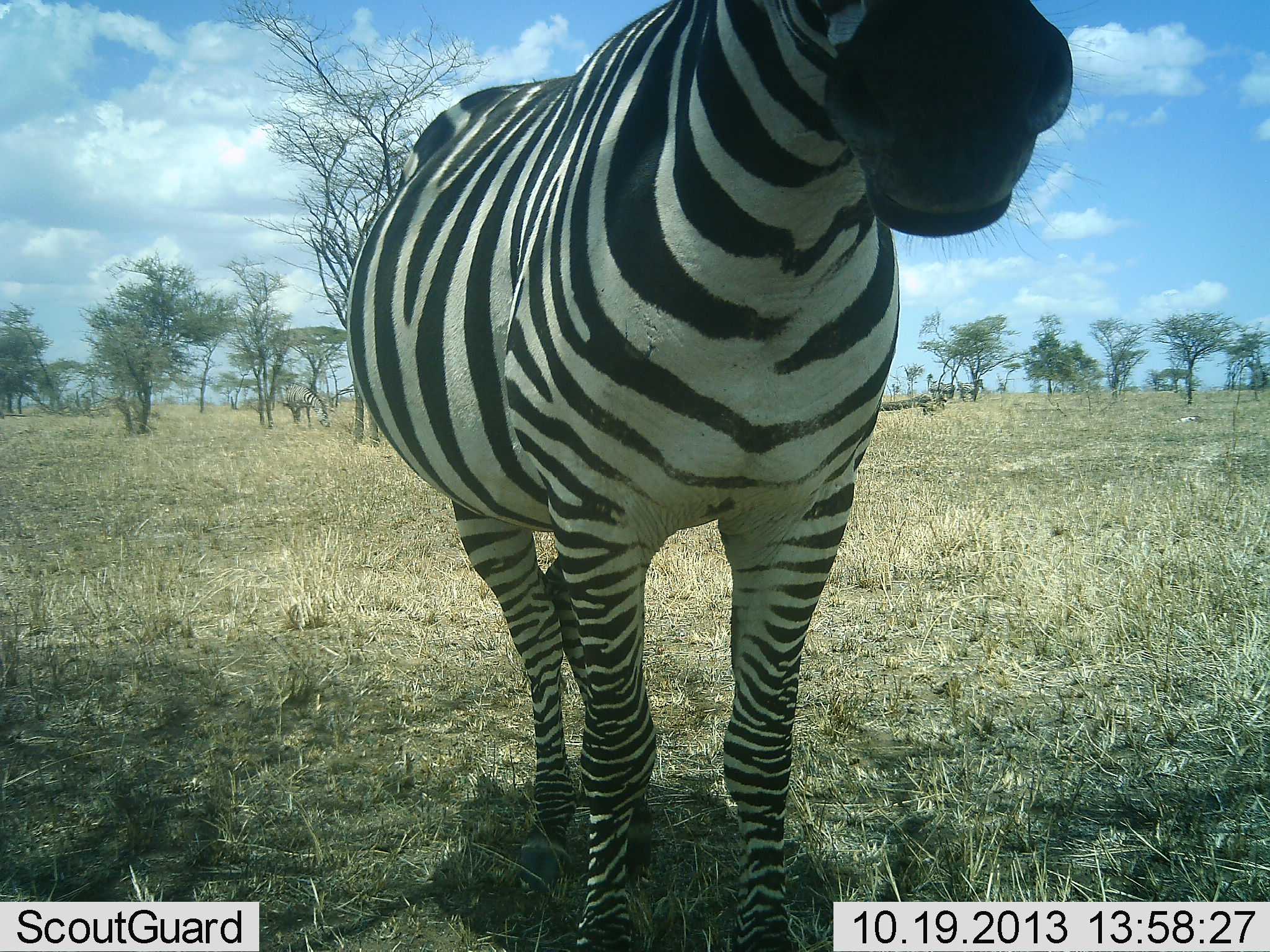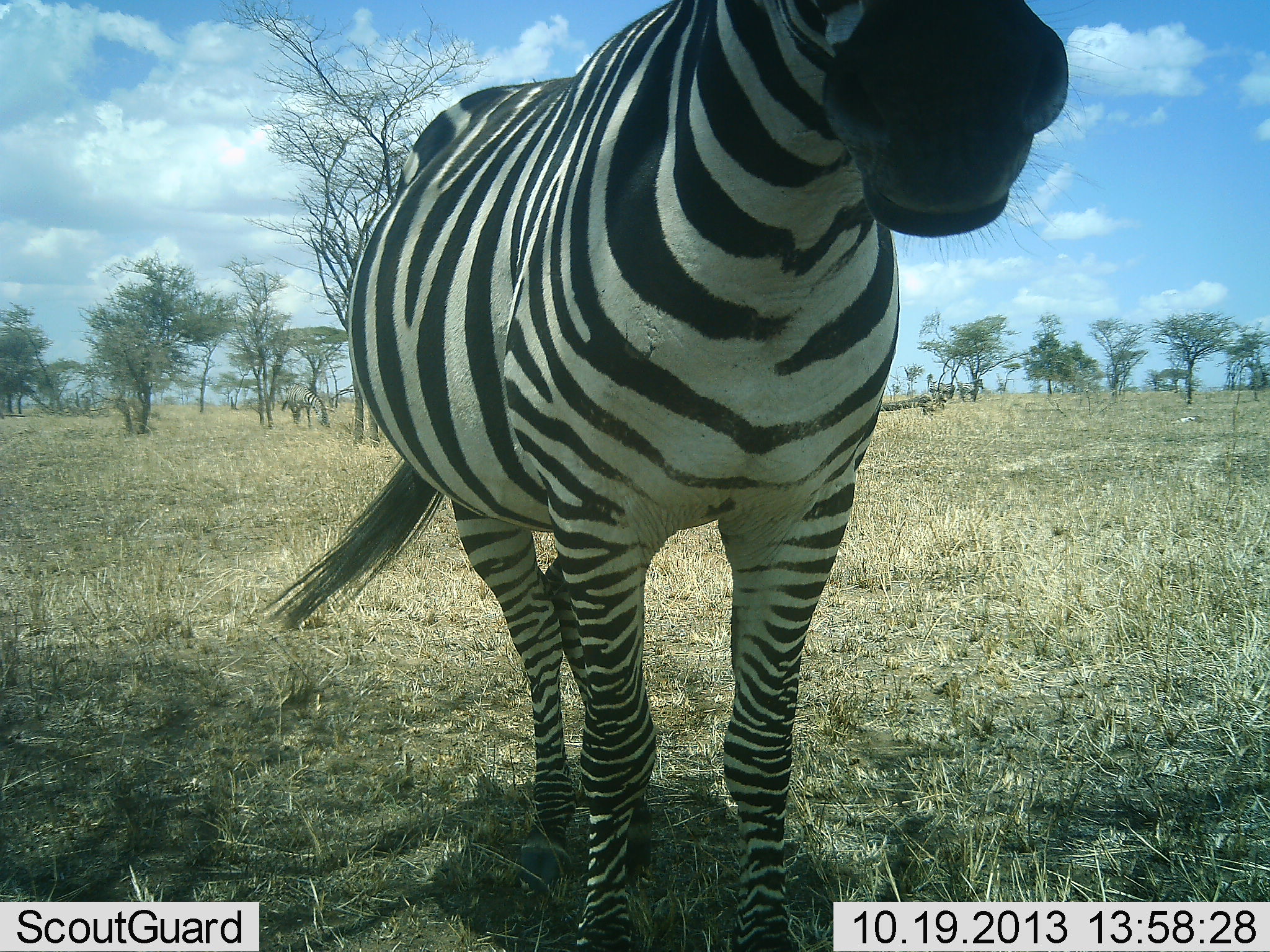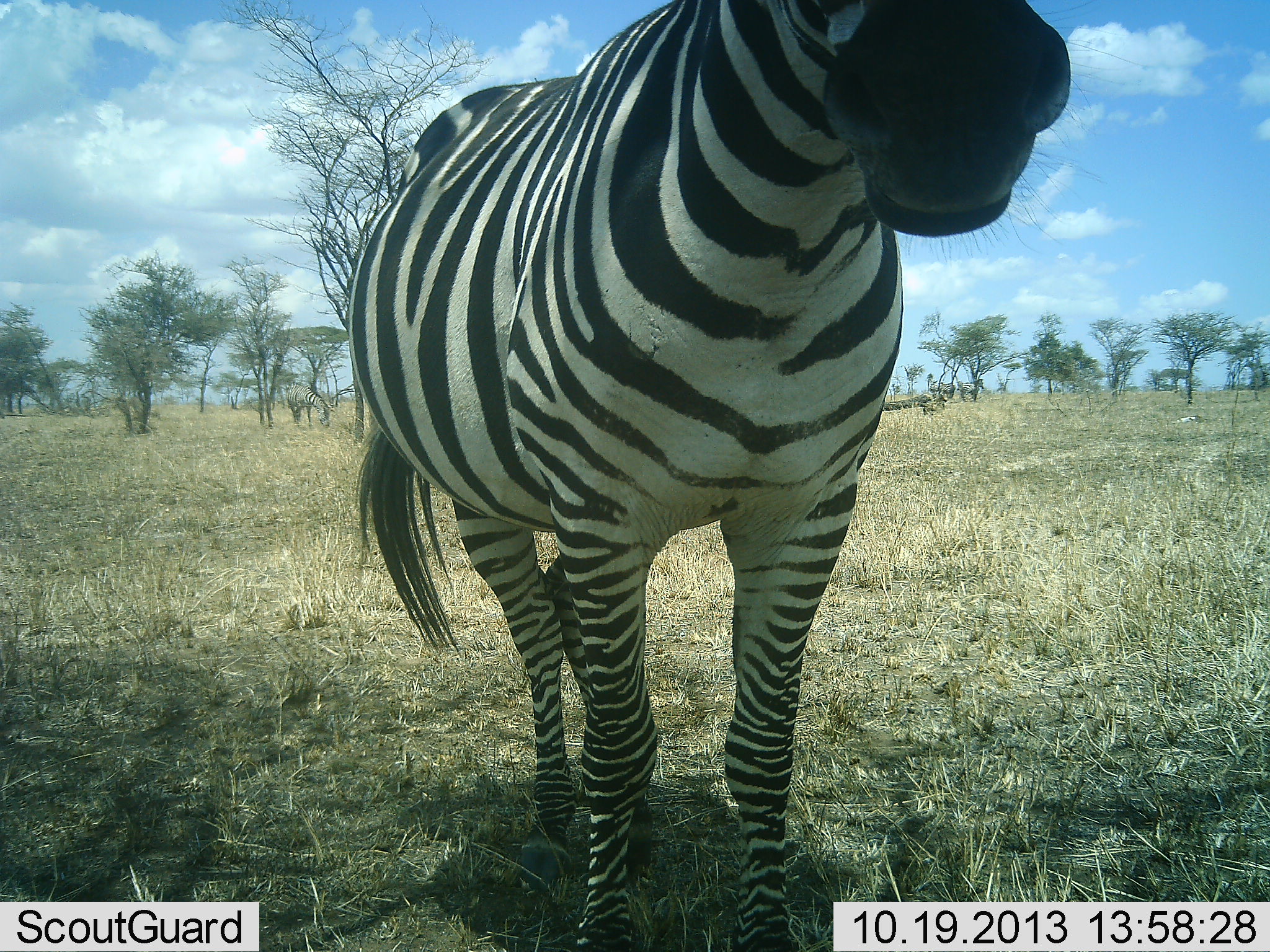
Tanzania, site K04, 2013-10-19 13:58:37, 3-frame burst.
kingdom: Animalia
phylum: Chordata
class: Mammalia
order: Perissodactyla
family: Equidae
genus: Equus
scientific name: Equus quagga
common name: plains zebra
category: zebra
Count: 1.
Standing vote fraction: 96%.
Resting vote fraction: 4%.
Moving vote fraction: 0%.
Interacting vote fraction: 4%.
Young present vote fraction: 0%.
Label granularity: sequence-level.